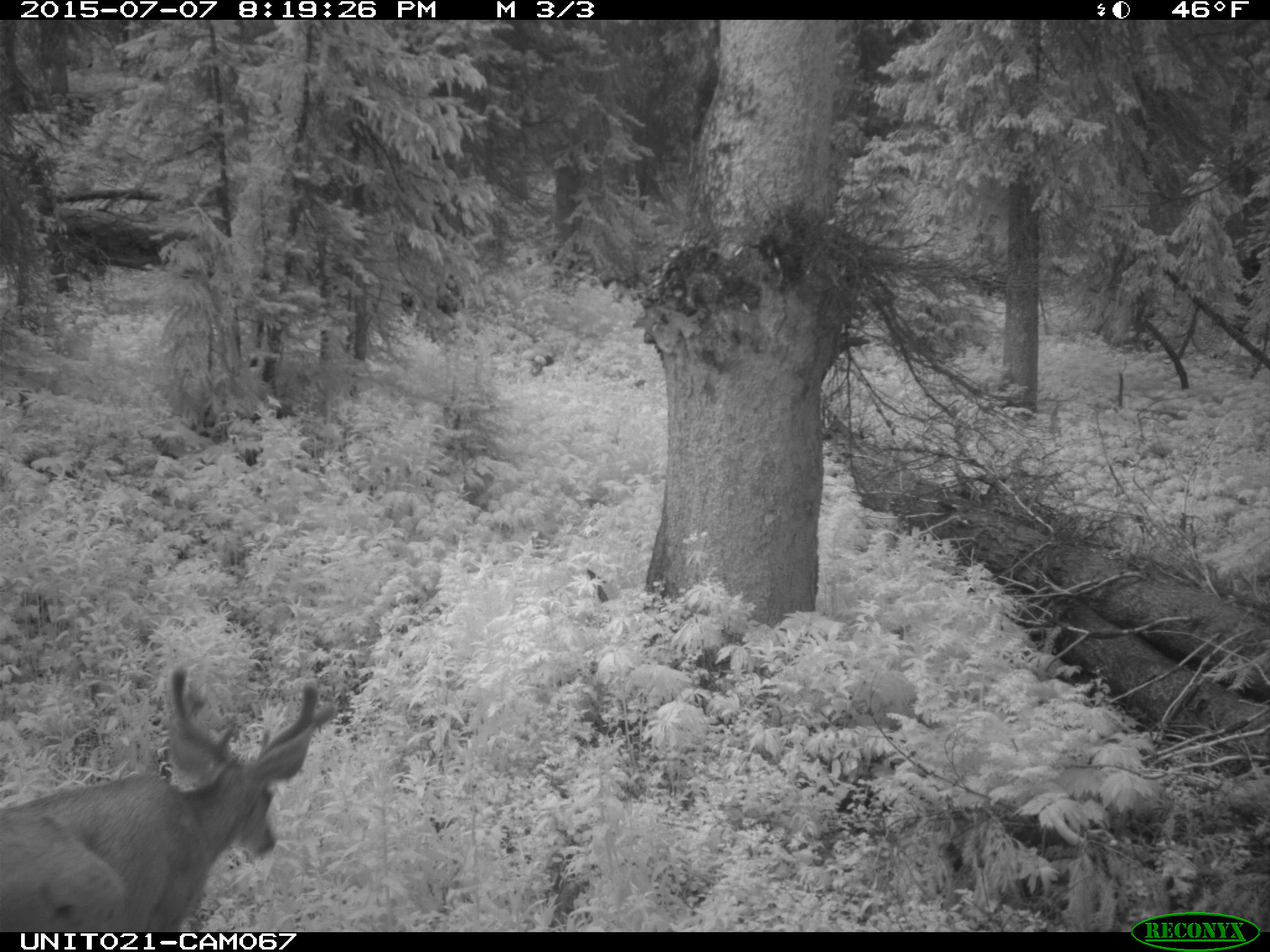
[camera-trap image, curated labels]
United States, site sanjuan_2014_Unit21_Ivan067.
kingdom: Animalia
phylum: Chordata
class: Mammalia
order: Artiodactyla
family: Cervidae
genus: Odocoileus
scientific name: Odocoileus hemionus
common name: mule deer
Odocoileus hemionus (mule deer).